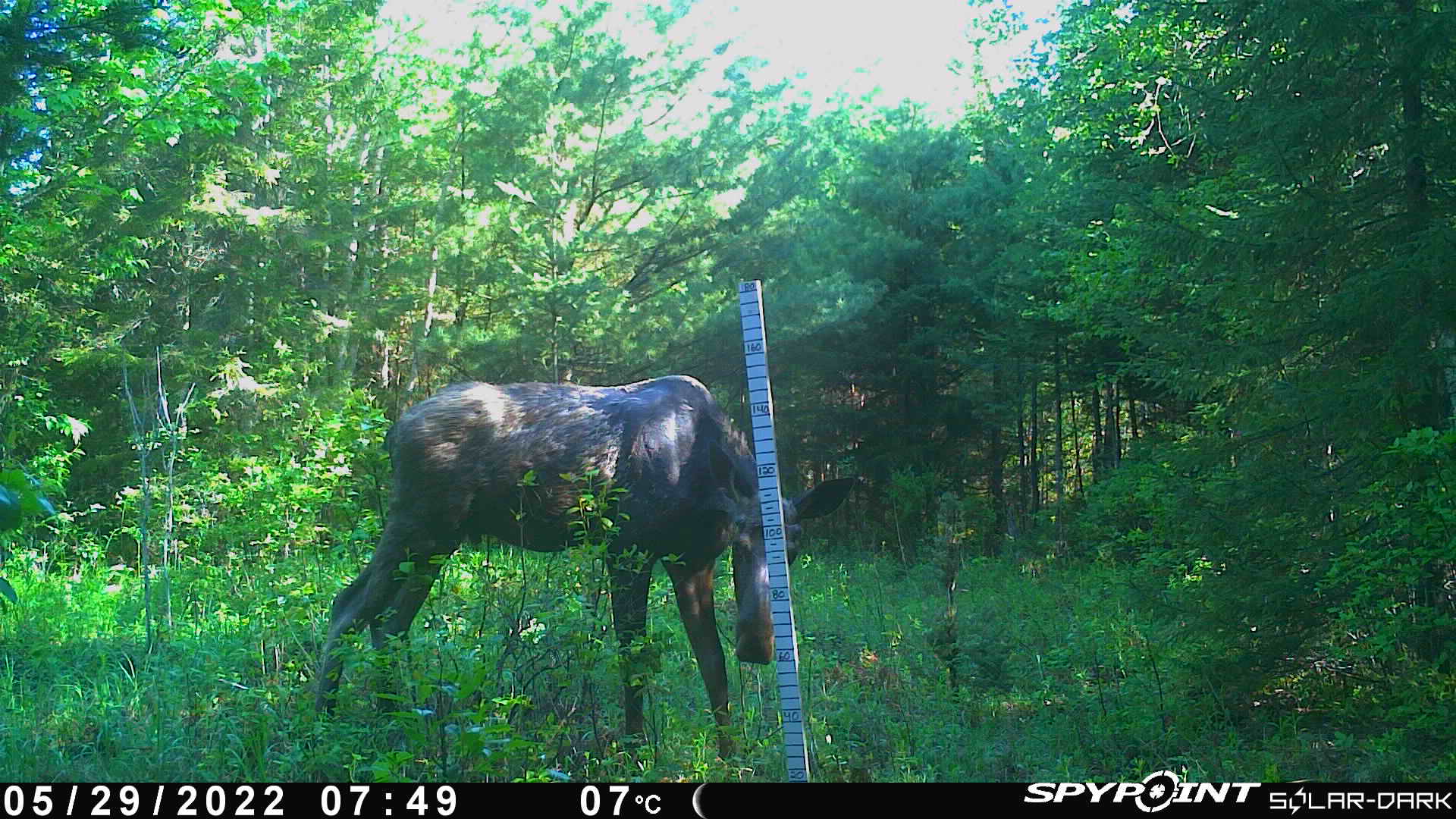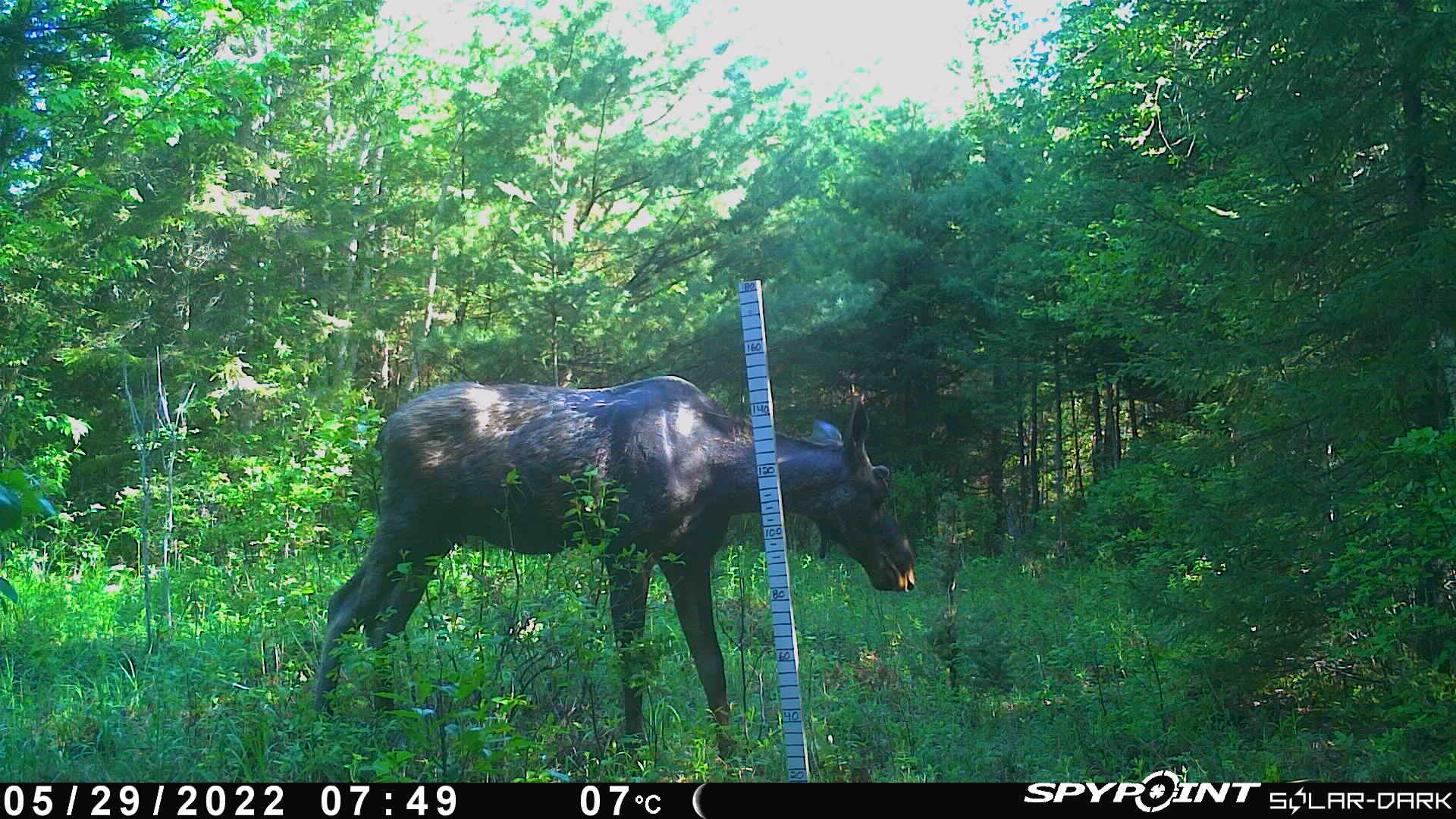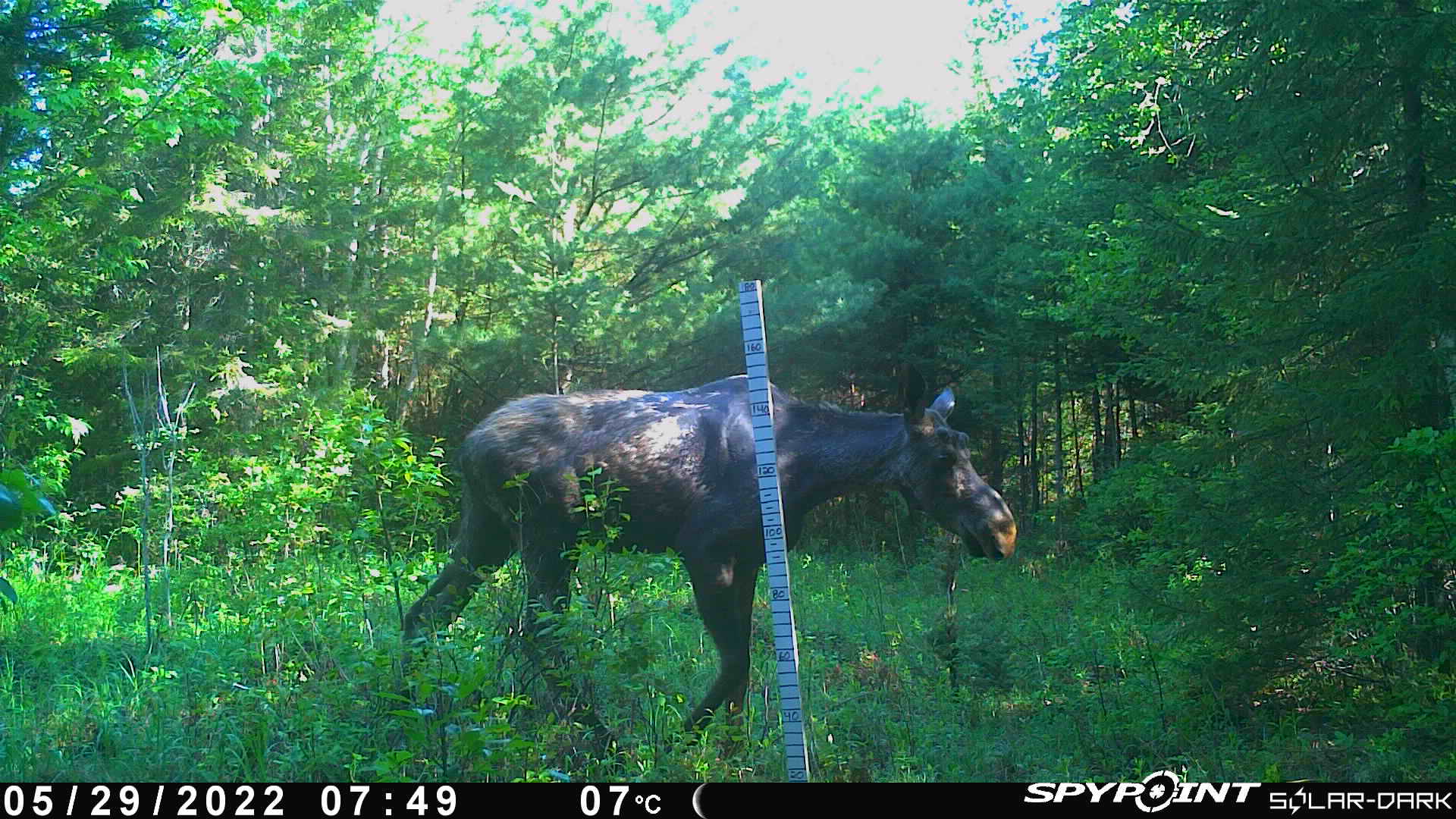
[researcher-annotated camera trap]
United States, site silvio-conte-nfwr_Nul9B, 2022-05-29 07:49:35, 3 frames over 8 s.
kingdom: Animalia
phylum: Chordata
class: Mammalia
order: Artiodactyla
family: Cervidae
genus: Alces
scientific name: Alces alces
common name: moose